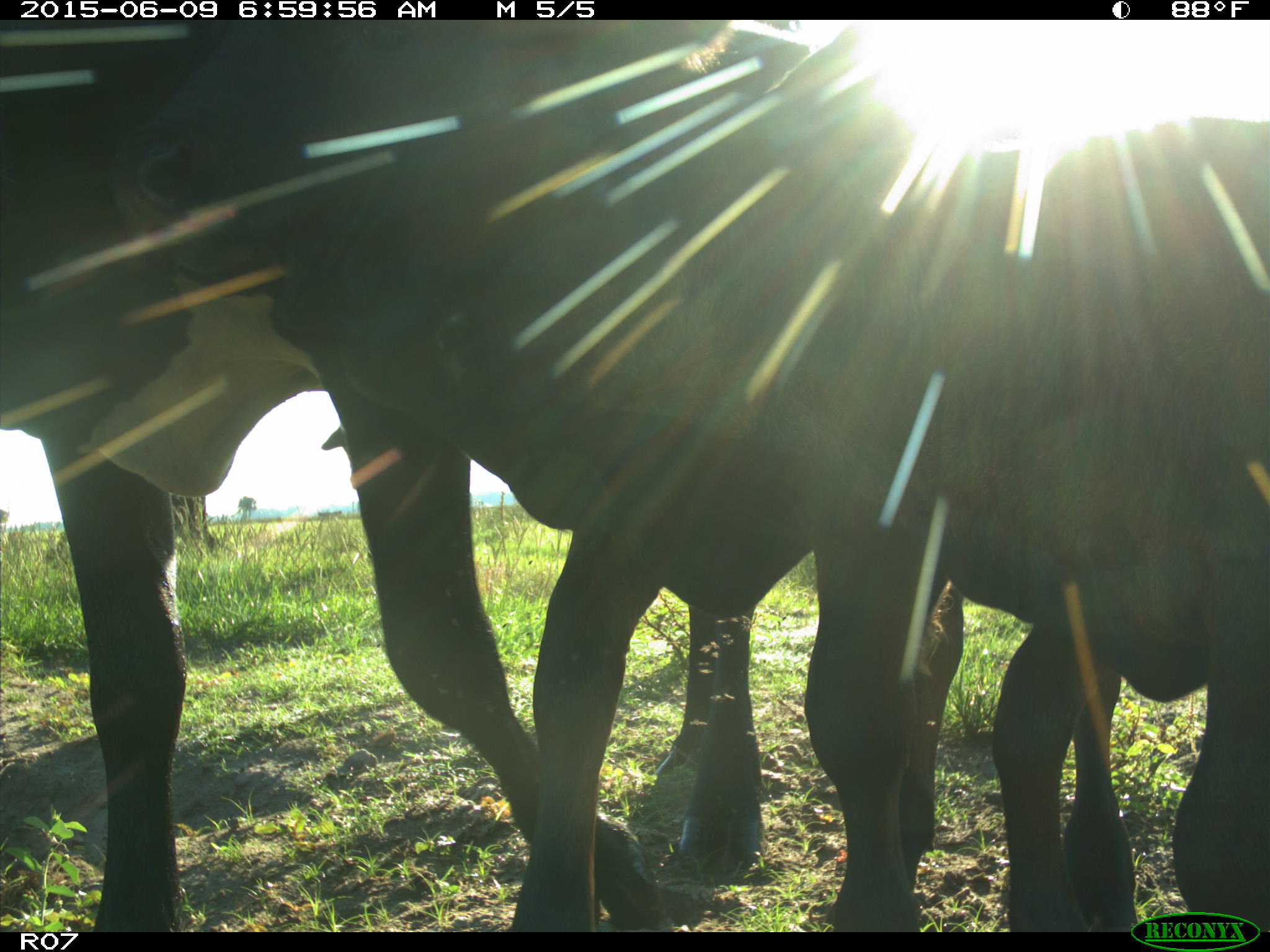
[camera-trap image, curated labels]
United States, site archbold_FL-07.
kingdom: Animalia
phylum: Chordata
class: Mammalia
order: Artiodactyla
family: Bovidae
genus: Bos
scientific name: Bos taurus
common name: domestic cow